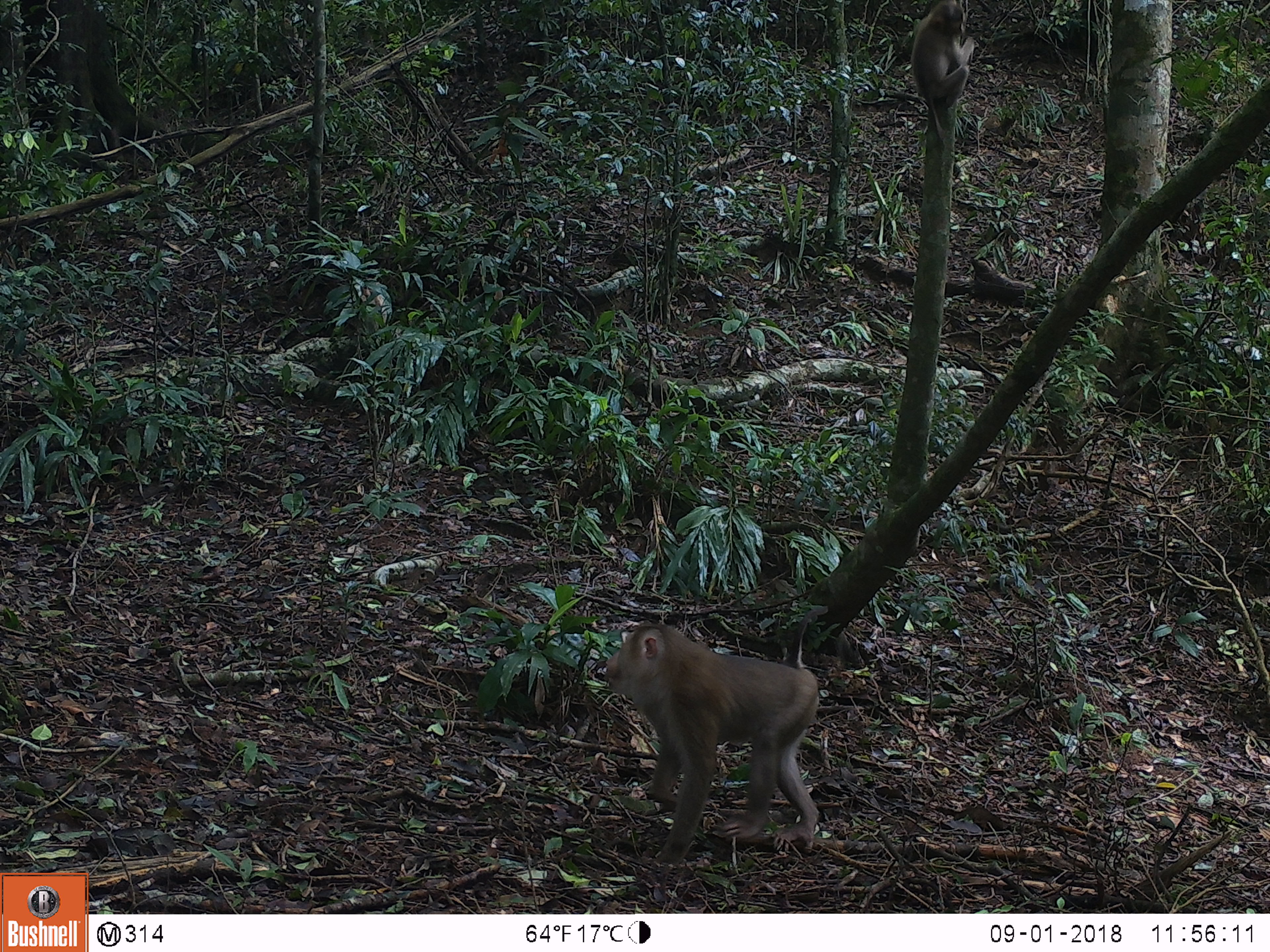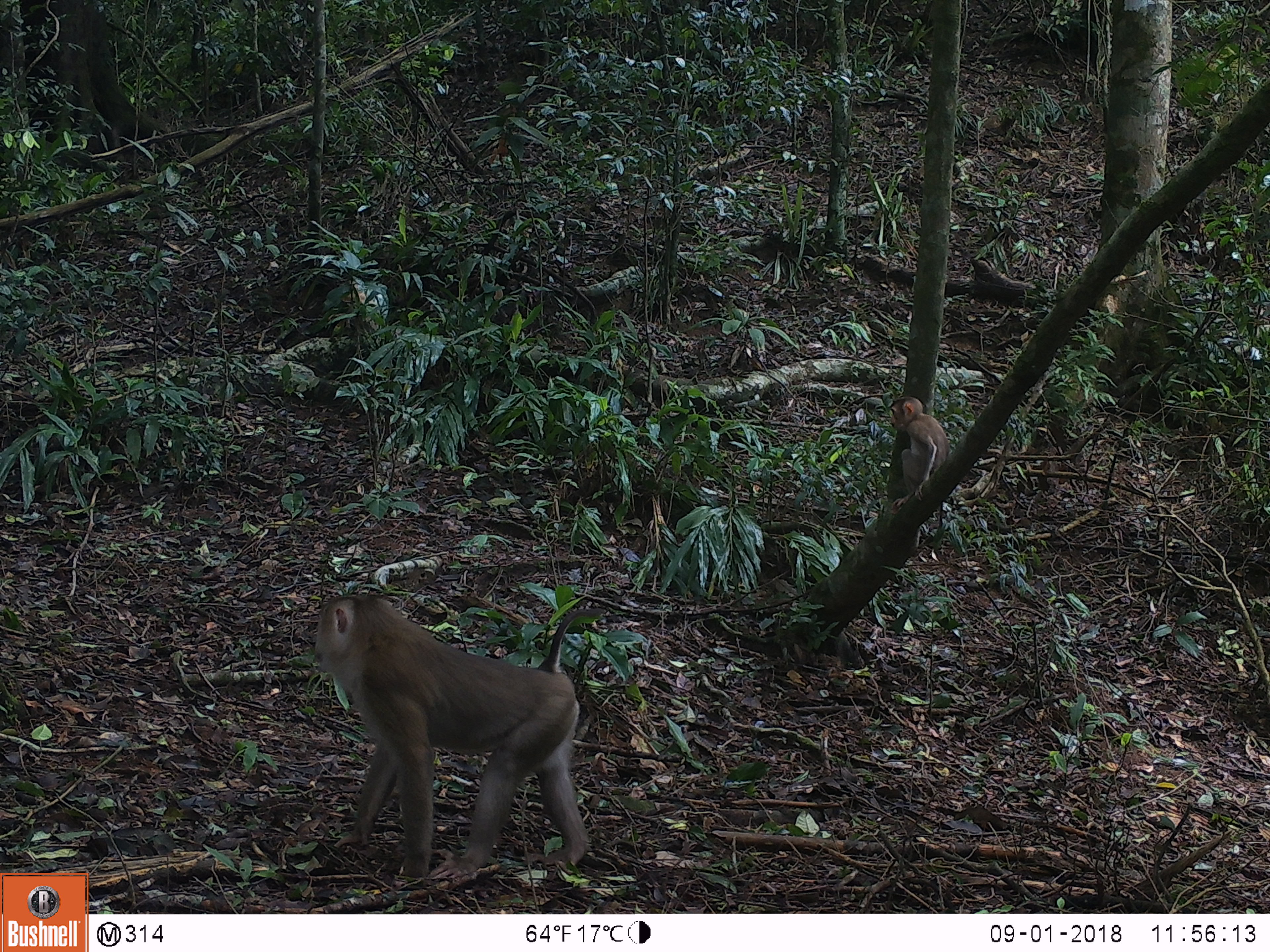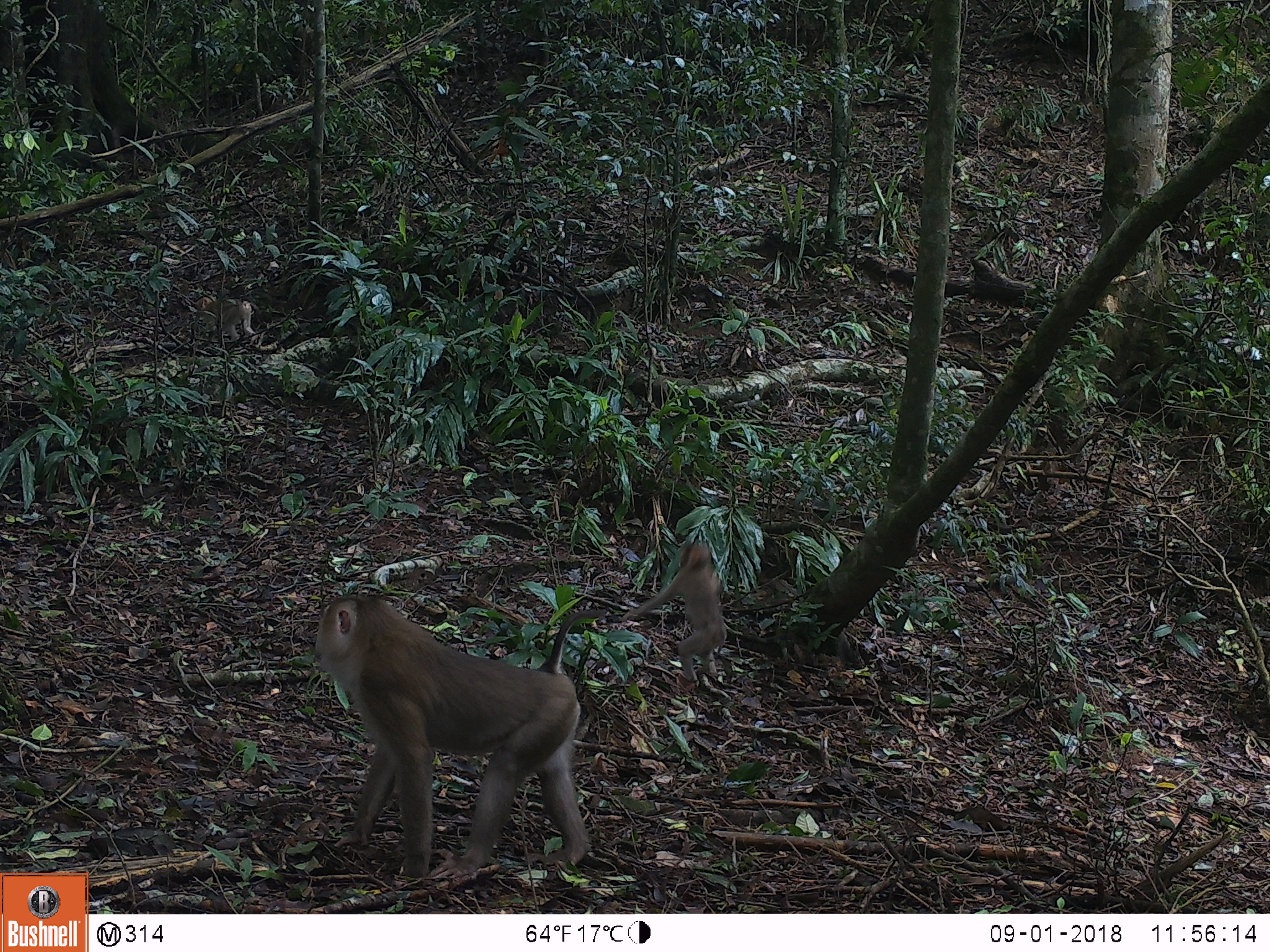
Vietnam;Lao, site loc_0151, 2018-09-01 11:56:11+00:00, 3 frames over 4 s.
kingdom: Animalia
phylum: Chordata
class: Mammalia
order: Primates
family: Cercopithecidae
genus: Macaca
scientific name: Macaca nemestrina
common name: pig-tailed macaque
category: pig tailed macaque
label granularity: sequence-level